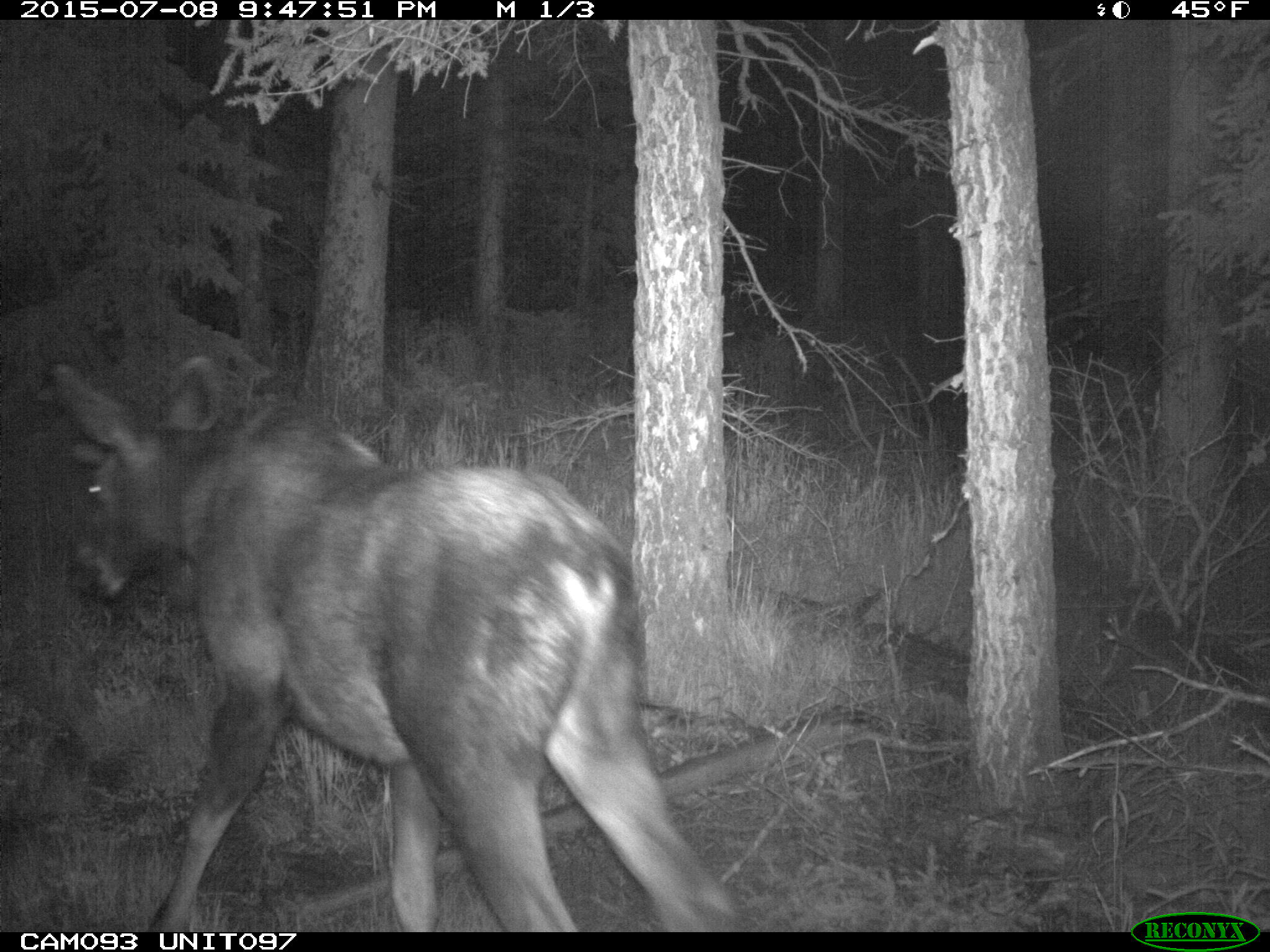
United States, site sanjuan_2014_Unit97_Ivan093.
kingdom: Animalia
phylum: Chordata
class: Mammalia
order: Artiodactyla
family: Cervidae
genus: Alces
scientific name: Alces alces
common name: moose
Alces alces (moose).